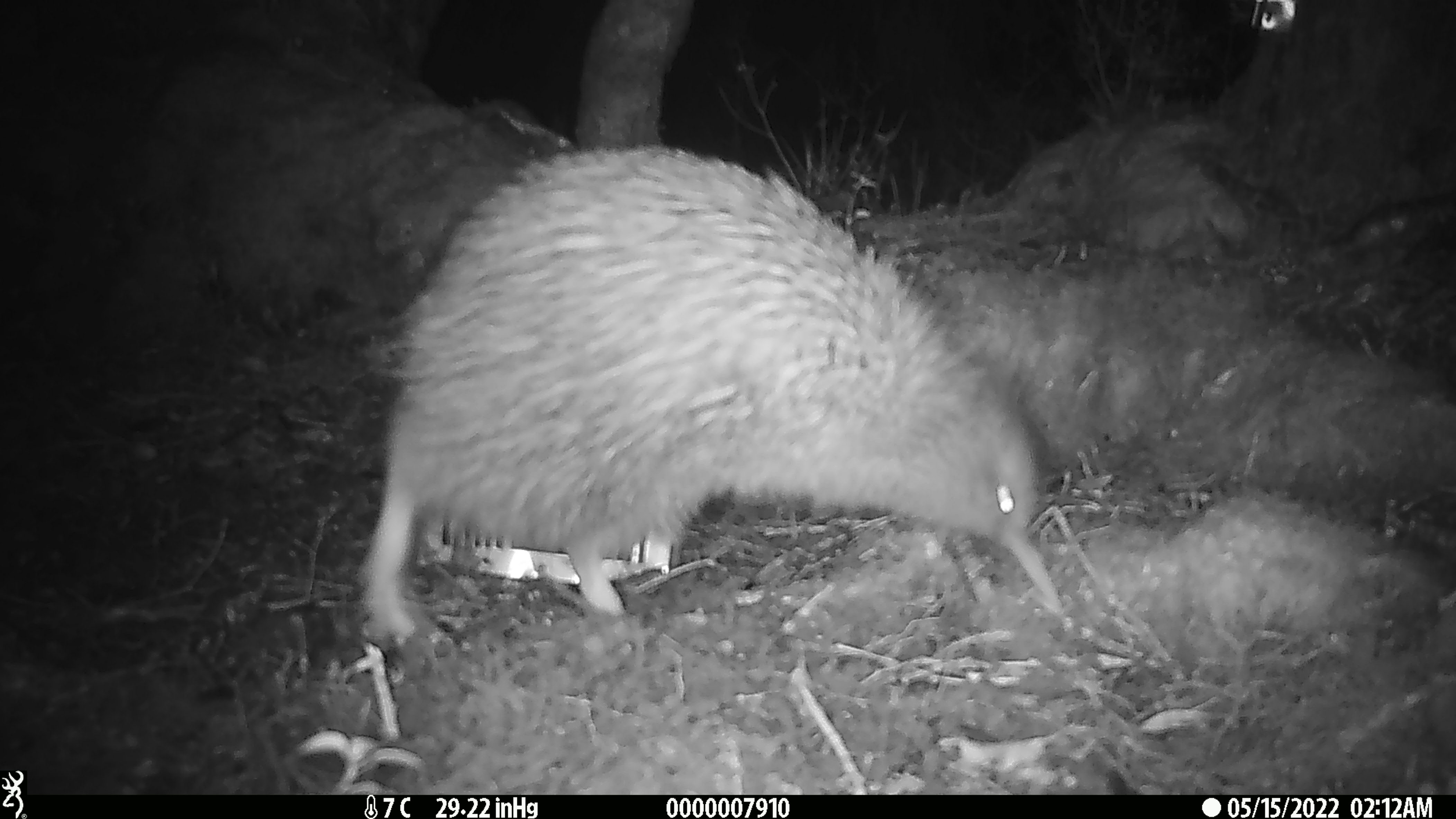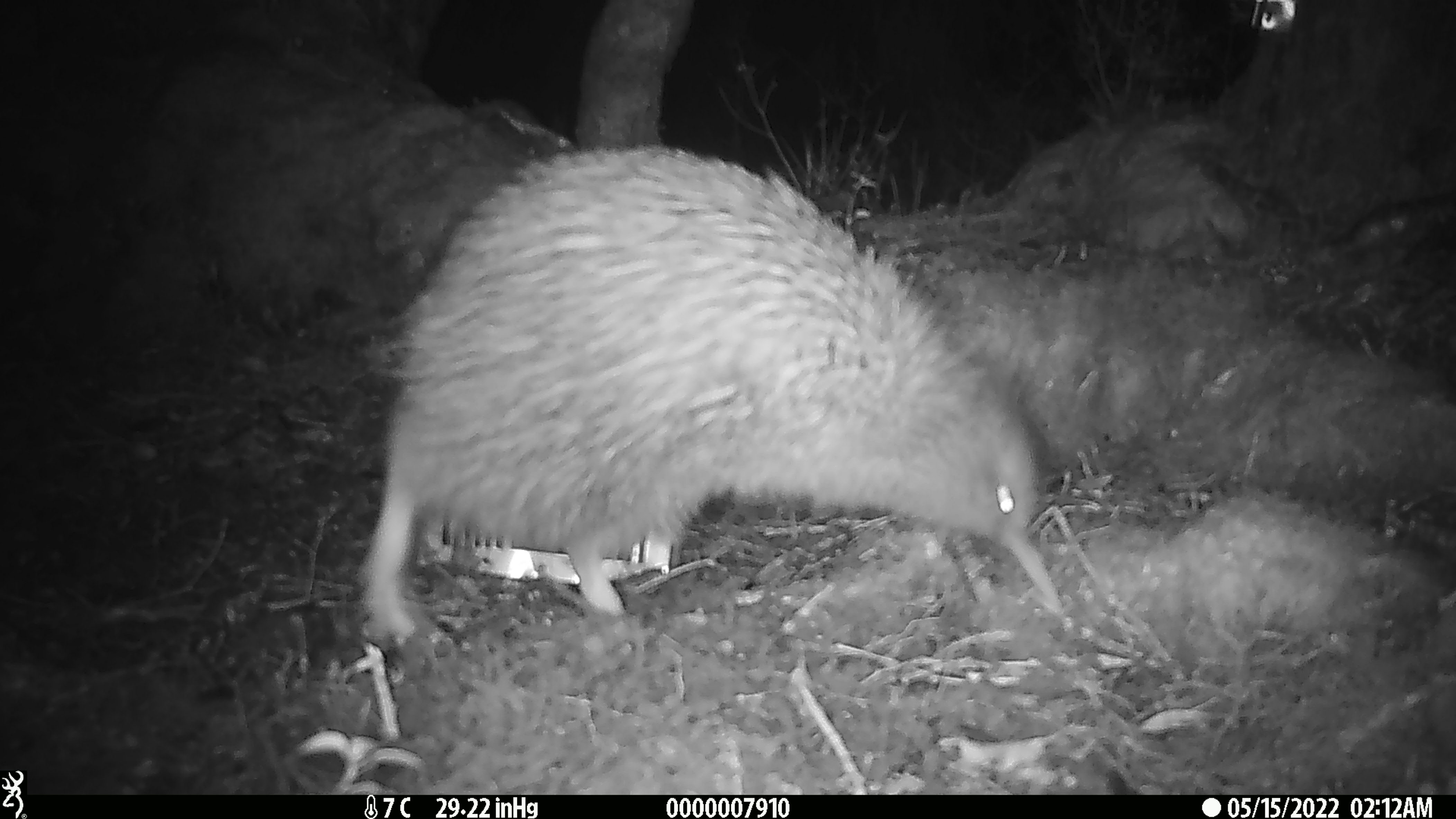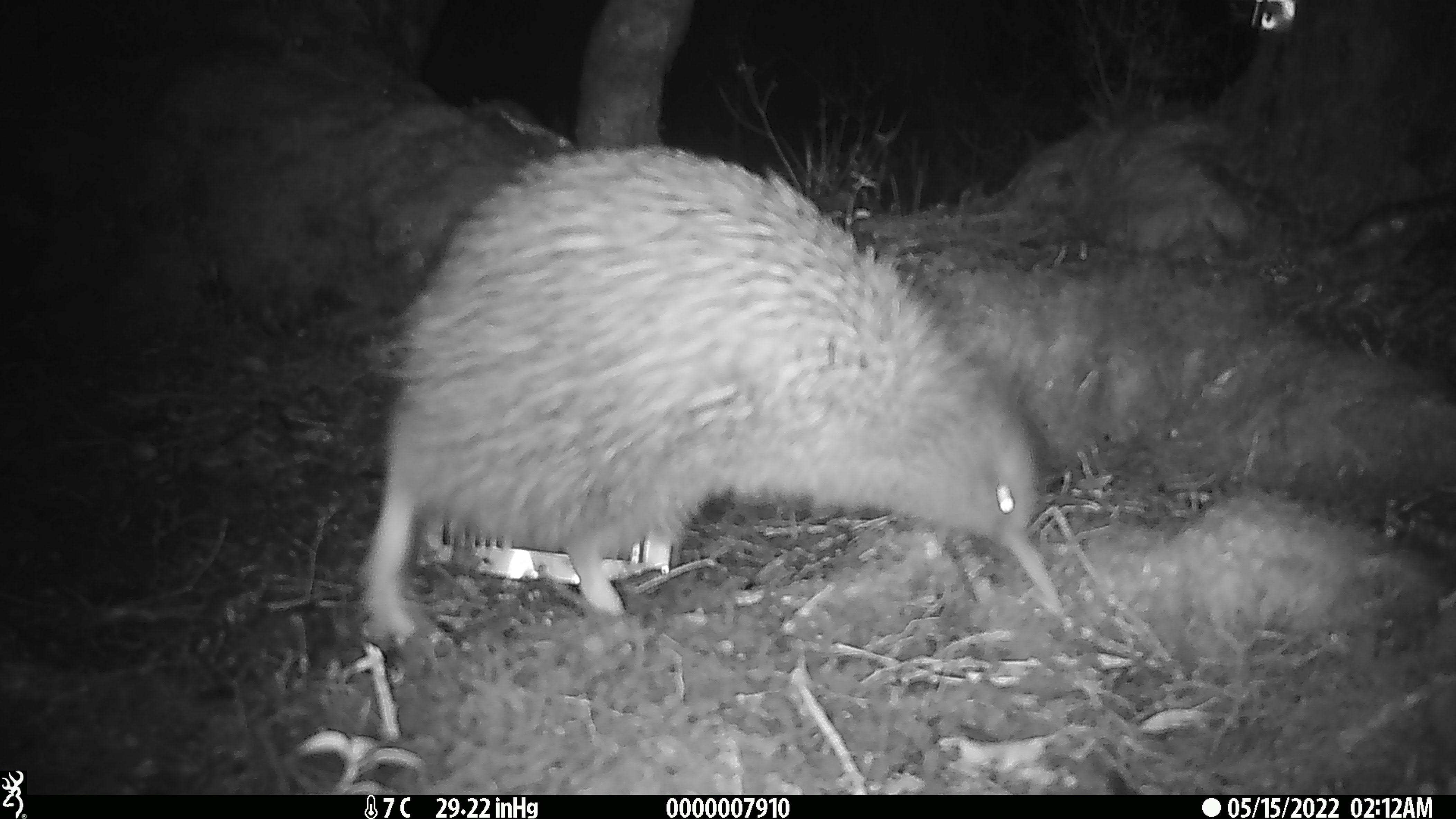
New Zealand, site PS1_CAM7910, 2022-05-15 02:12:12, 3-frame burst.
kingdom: Animalia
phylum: Chordata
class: Aves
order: Apterygiformes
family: Apterygidae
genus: Apteryx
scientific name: Apteryx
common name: kiwi